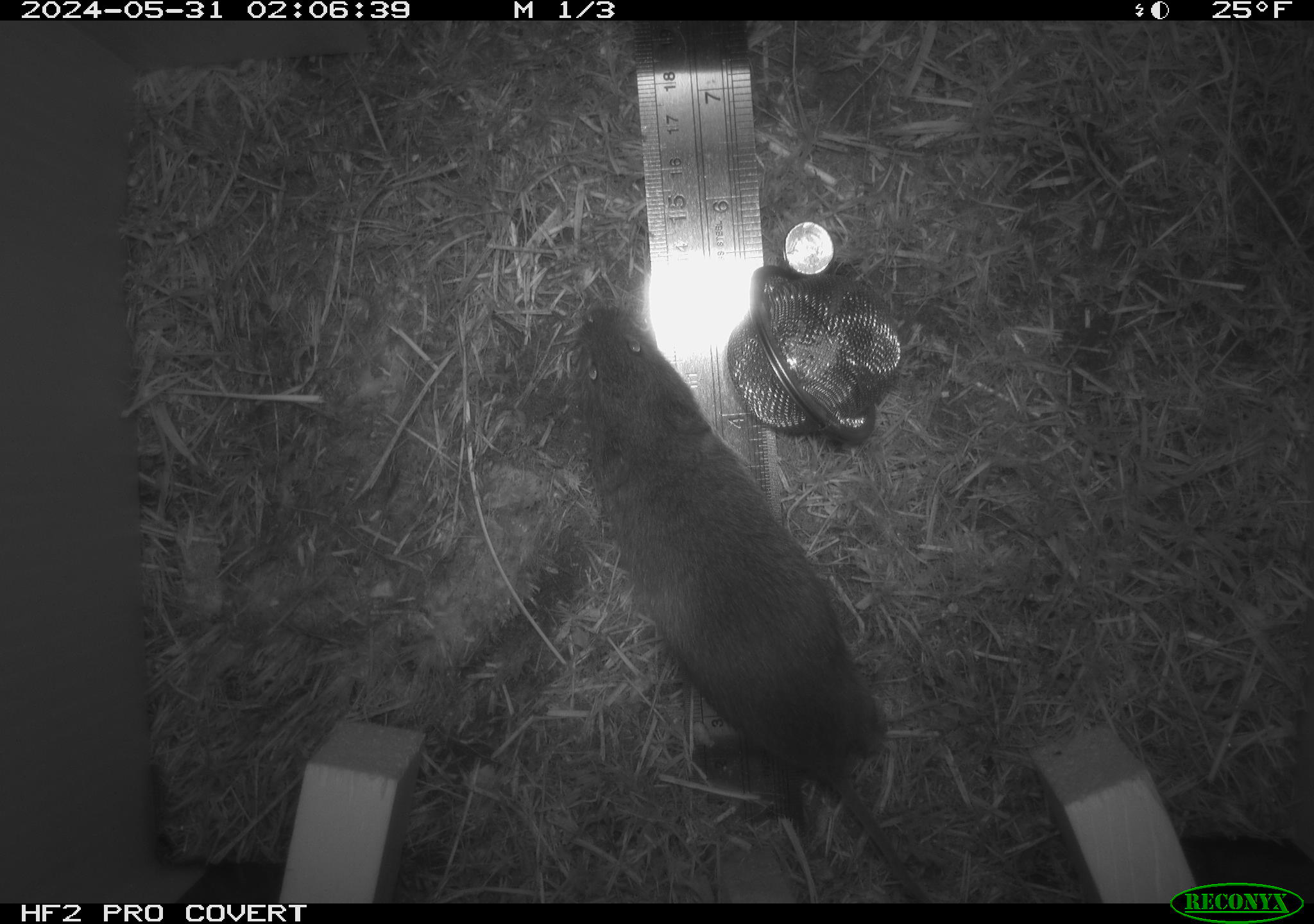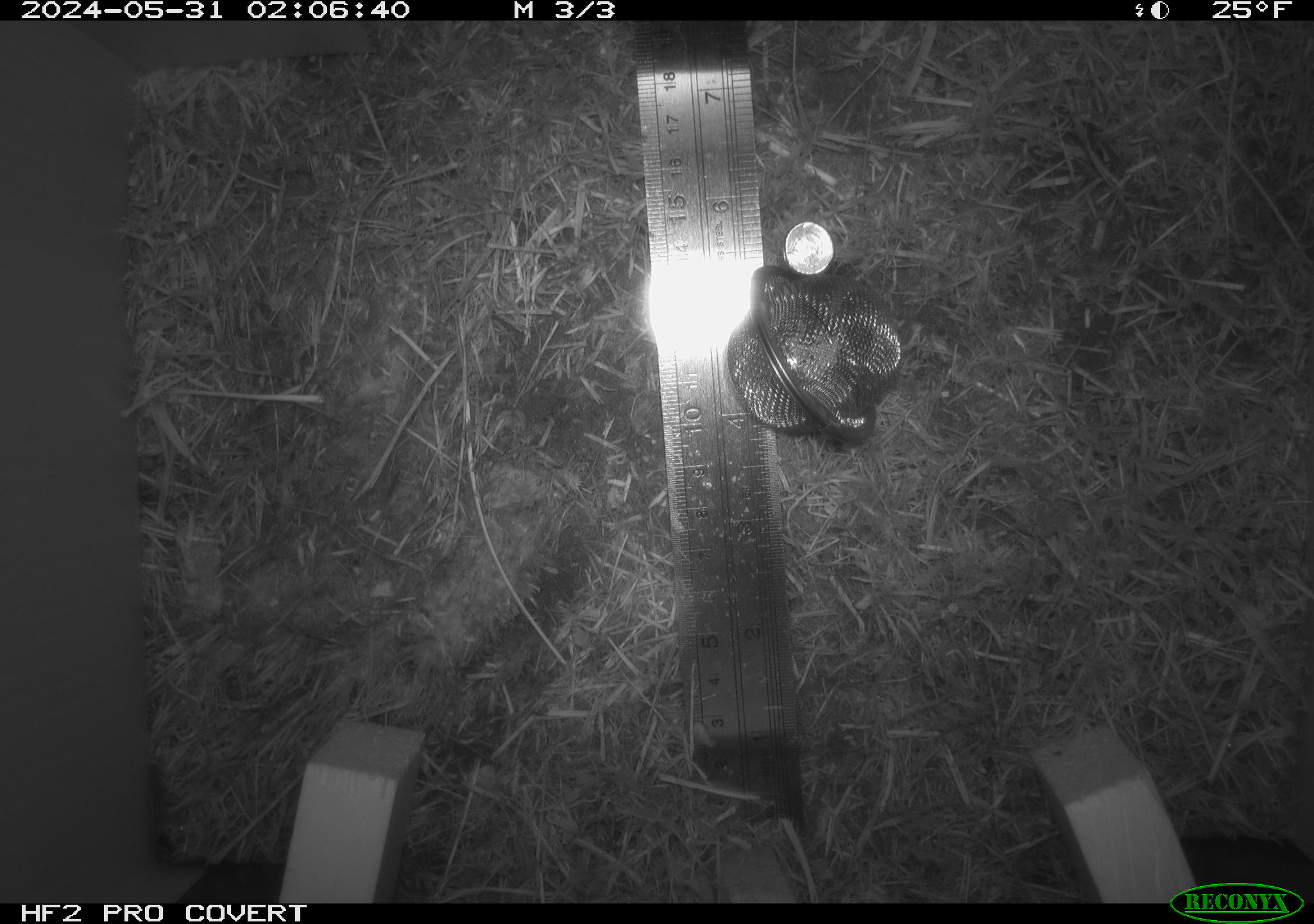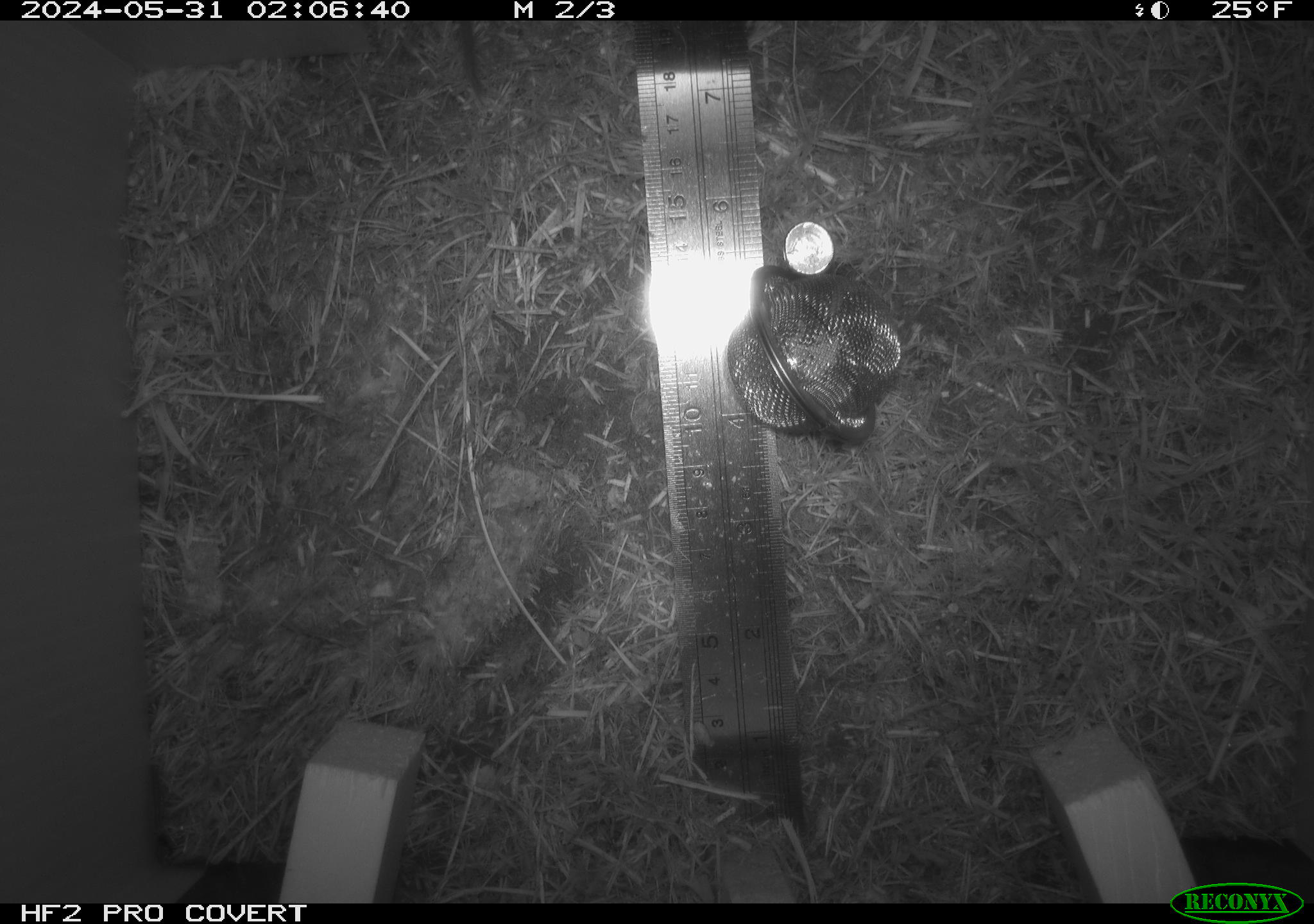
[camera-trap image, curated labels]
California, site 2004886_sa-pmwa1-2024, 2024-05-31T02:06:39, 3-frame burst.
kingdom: Animalia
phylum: Chordata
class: Mammalia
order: Rodentia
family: Cricetidae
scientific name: Arvicolinae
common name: voles, lemmings, and muskrats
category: arvicolinae subfamily